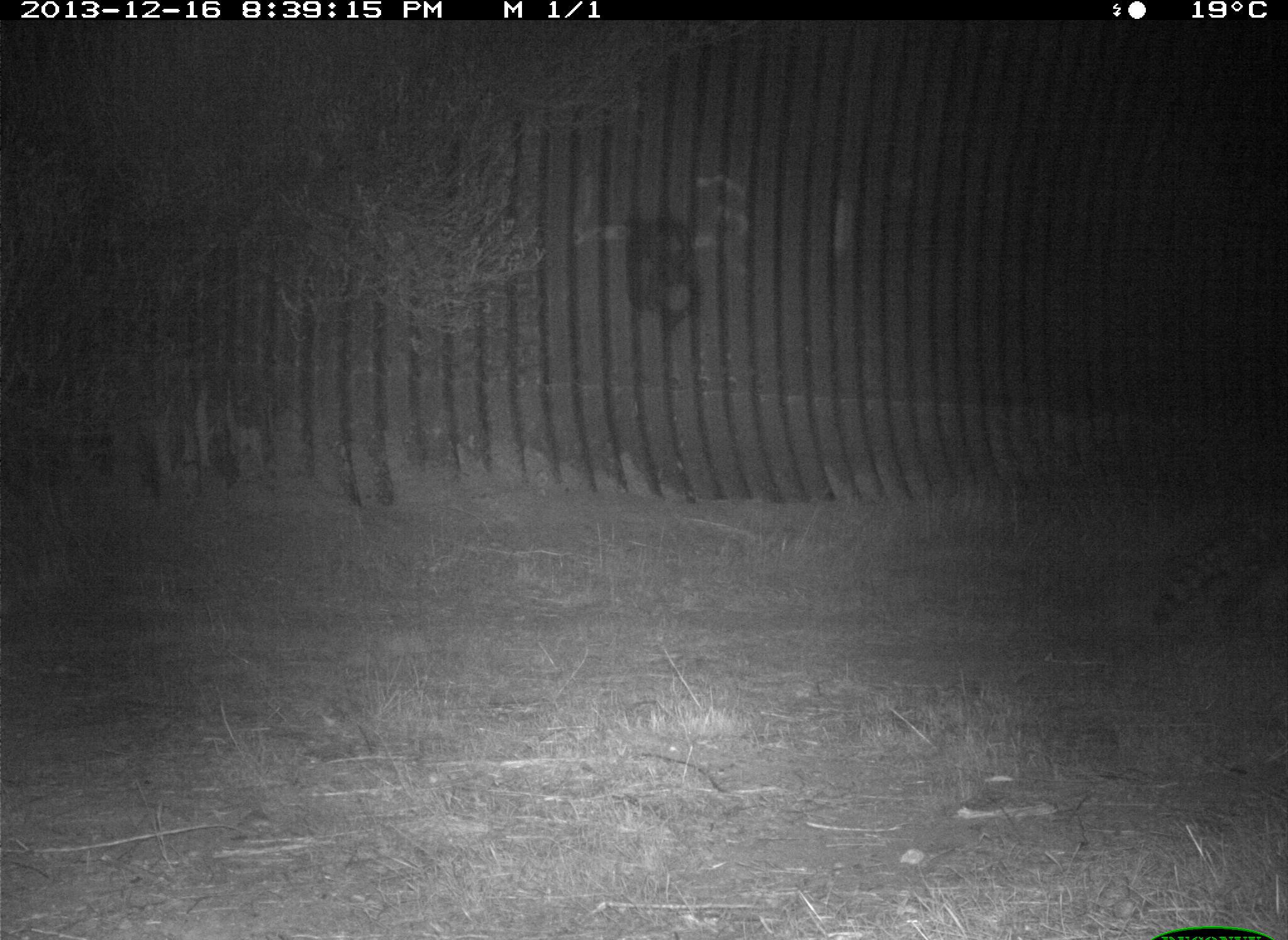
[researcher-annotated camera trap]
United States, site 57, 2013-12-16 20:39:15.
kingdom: Animalia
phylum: Chordata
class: Mammalia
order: Carnivora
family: Procyonidae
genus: Procyon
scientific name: Procyon lotor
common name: raccoon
Raccoon (Procyon lotor).